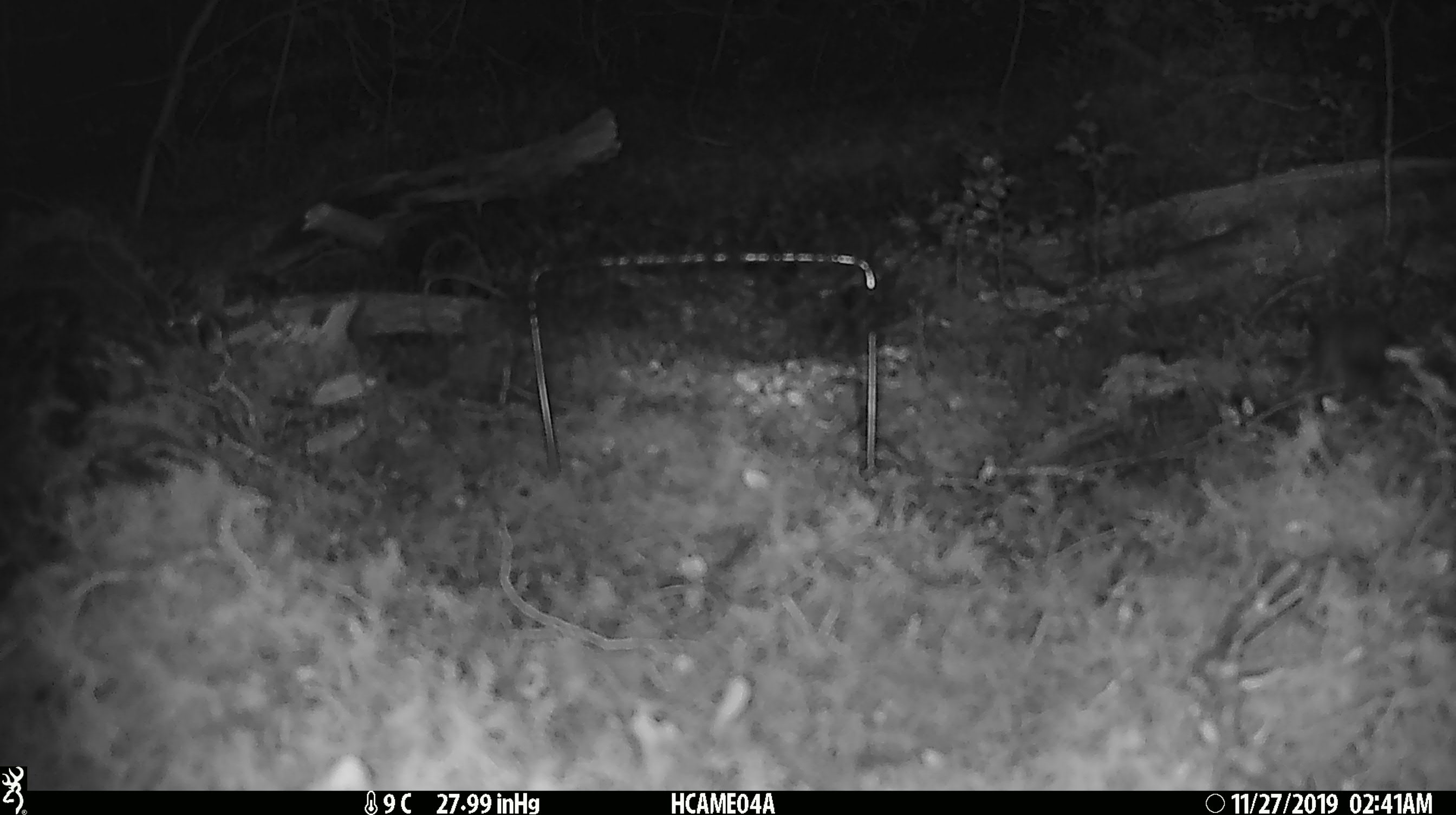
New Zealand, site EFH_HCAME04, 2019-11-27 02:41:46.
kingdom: Animalia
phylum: Chordata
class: Mammalia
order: Rodentia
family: Muridae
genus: Mus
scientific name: Mus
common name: mouse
Mouse (Mus).